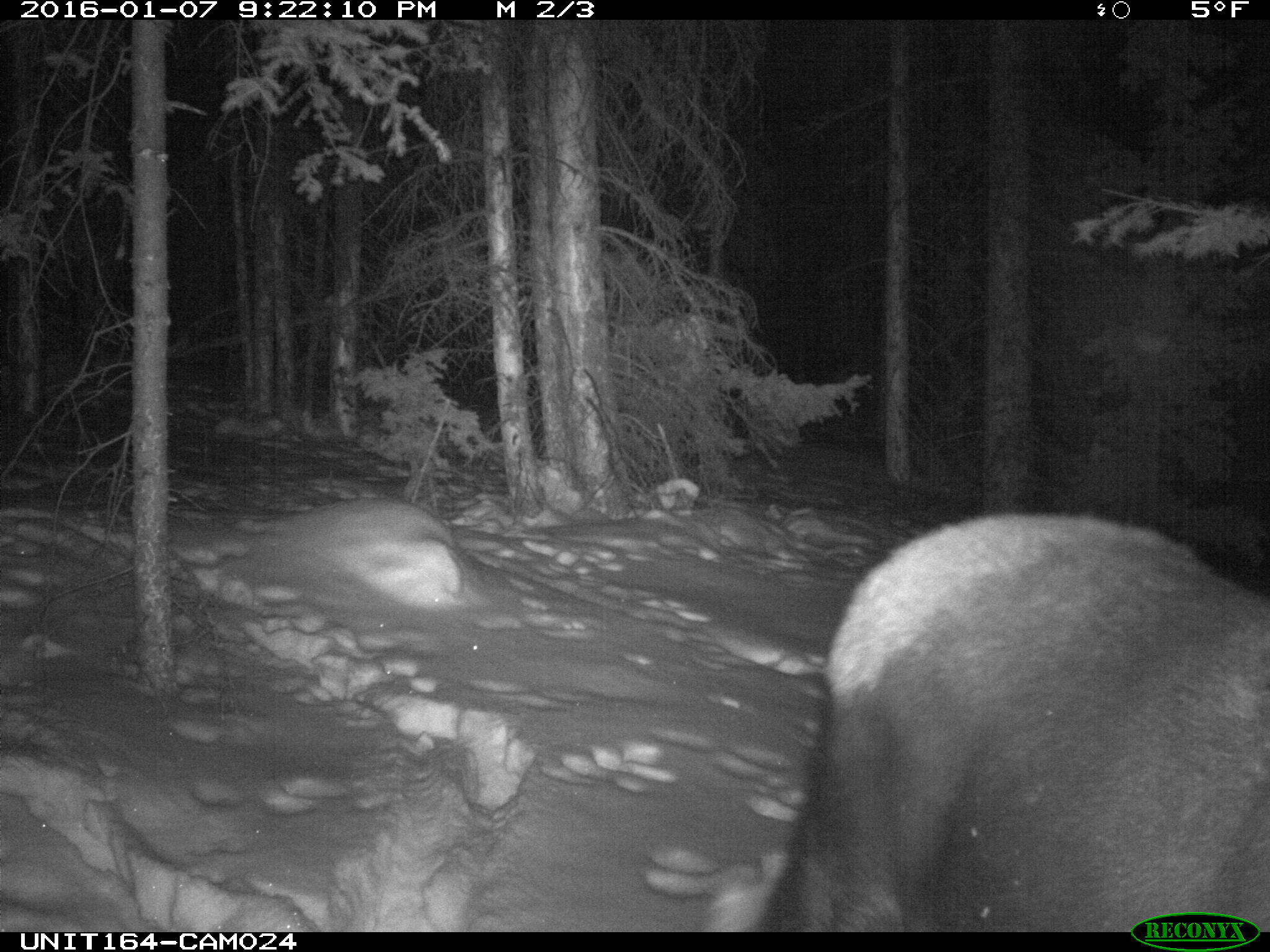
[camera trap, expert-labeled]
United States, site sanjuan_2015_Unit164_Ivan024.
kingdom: Animalia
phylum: Chordata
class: Mammalia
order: Artiodactyla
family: Cervidae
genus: Alces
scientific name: Alces alces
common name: moose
Alces alces (moose).